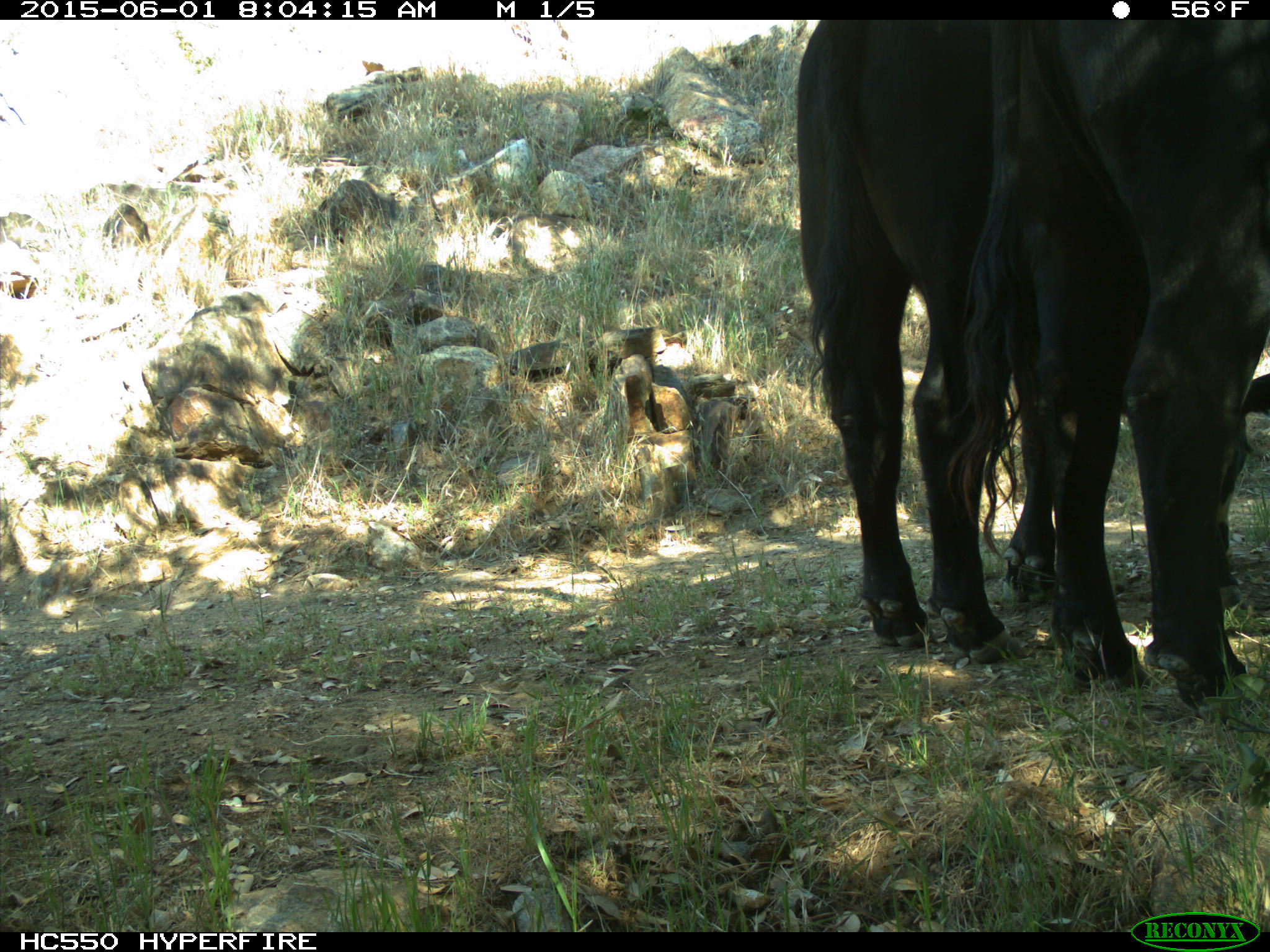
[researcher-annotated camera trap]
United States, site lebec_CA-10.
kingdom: Animalia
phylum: Chordata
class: Mammalia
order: Artiodactyla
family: Bovidae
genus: Bos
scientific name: Bos taurus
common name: domestic cow